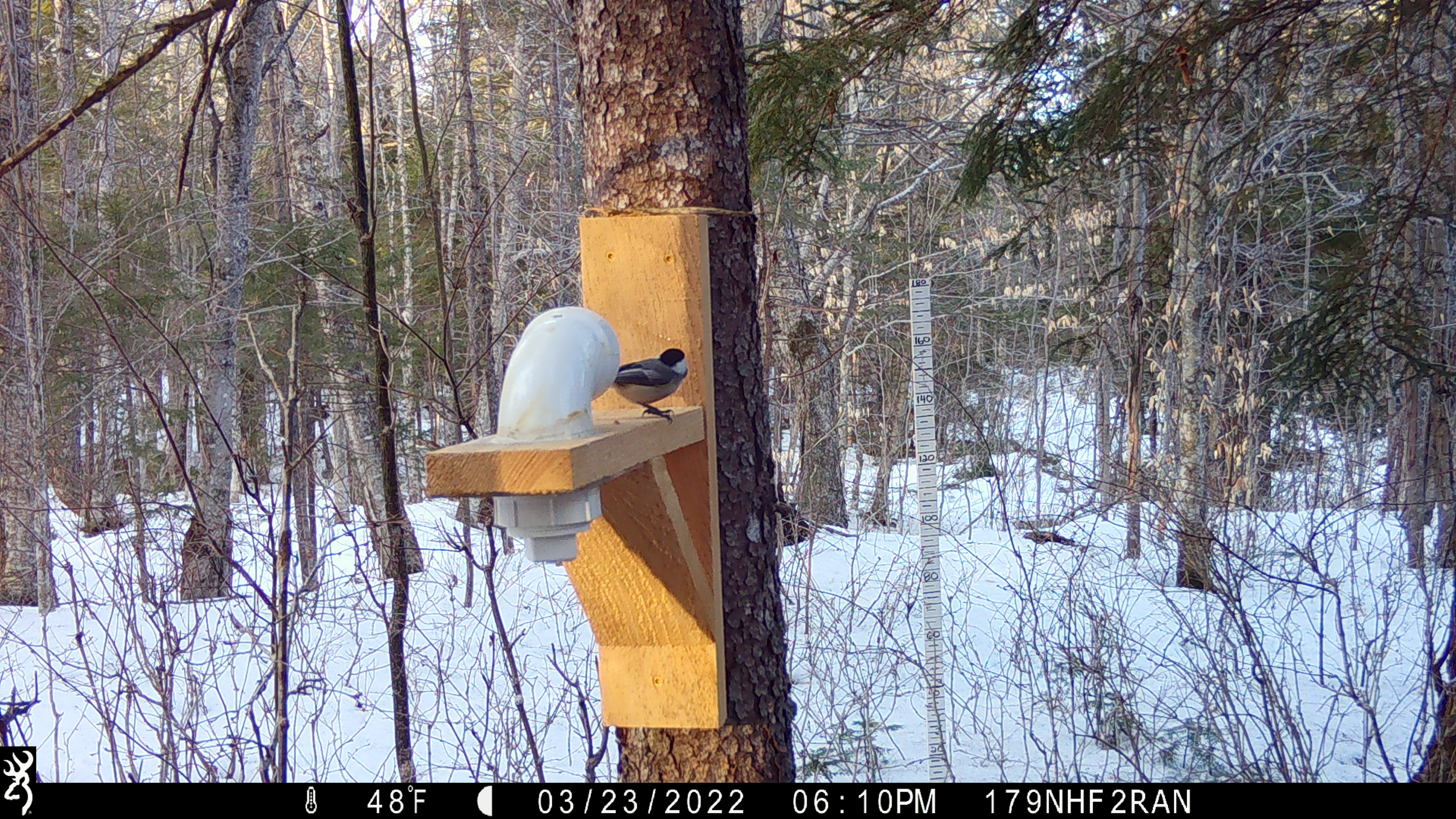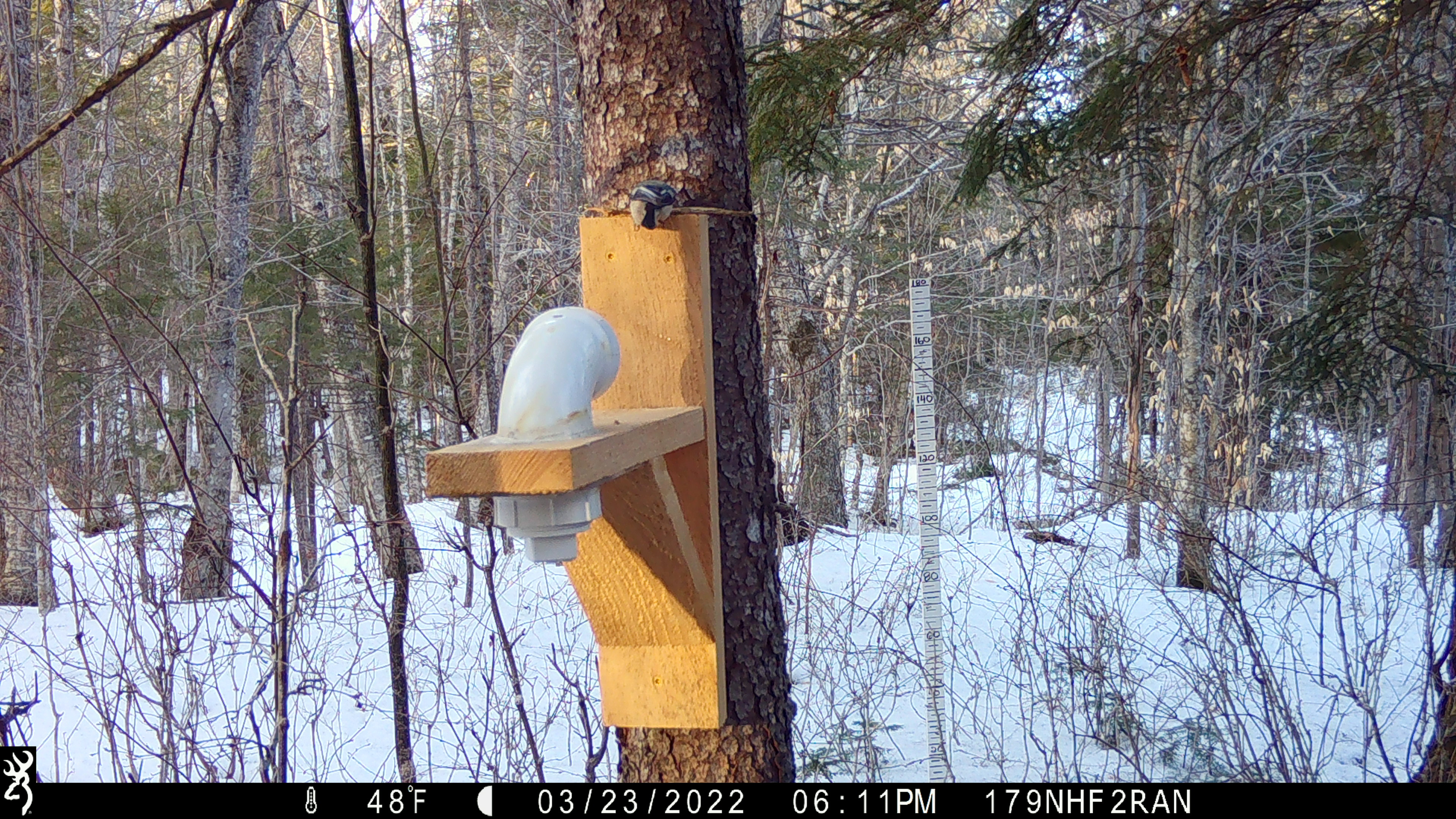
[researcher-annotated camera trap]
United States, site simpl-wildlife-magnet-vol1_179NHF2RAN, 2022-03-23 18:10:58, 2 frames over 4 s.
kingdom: Animalia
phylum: Chordata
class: Aves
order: Passeriformes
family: Paridae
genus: Poecile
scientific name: Poecile atricapillus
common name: black-capped chickadee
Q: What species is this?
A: Black-capped chickadee (Poecile atricapillus).